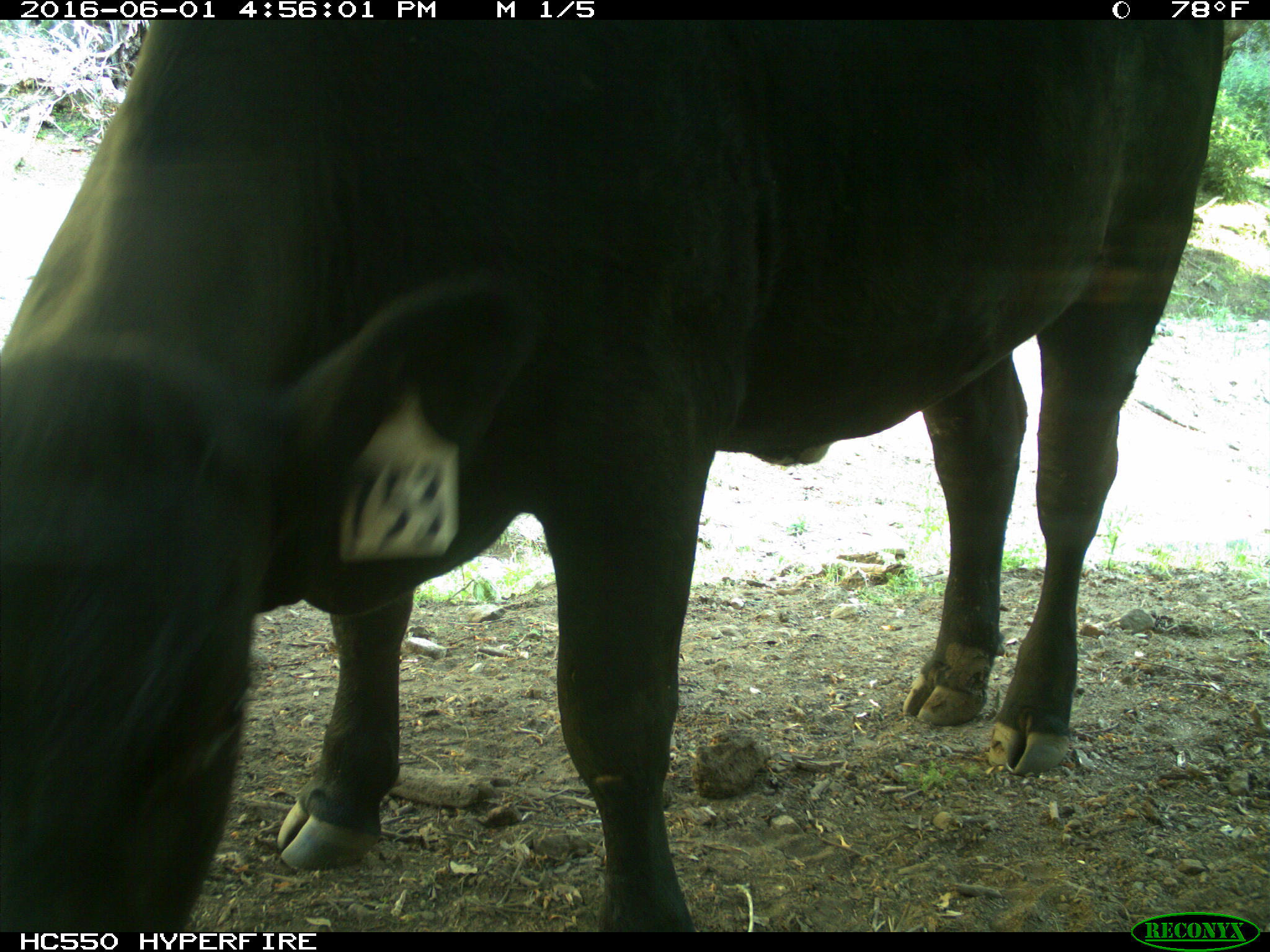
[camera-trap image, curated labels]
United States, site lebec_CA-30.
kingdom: Animalia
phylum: Chordata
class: Mammalia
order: Artiodactyla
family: Bovidae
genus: Bos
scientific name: Bos taurus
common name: domestic cow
Bos taurus (domestic cow).